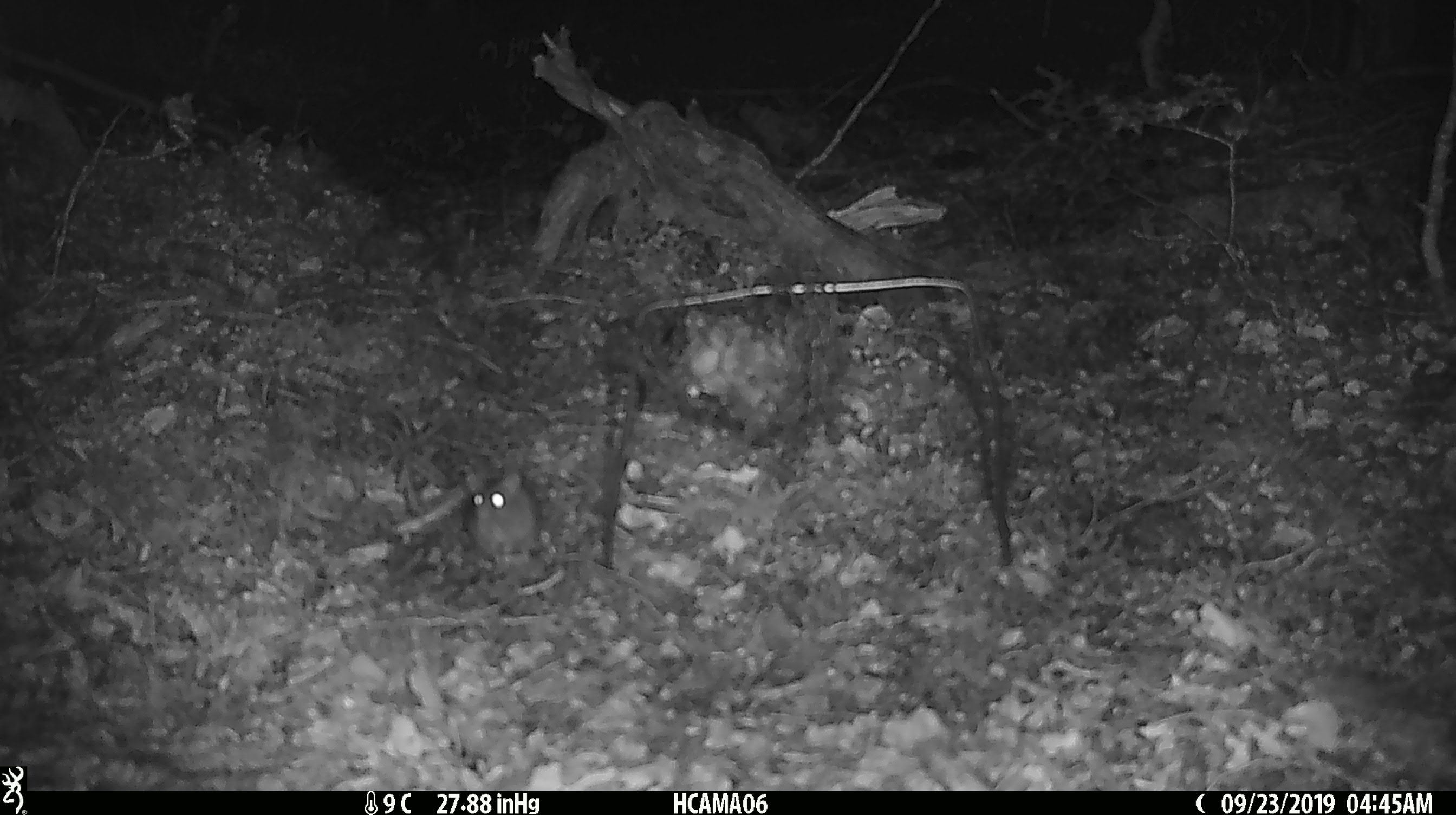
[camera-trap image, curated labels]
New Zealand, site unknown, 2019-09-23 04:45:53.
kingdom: Animalia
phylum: Chordata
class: Mammalia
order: Rodentia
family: Muridae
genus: Mus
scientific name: Mus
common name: mouse